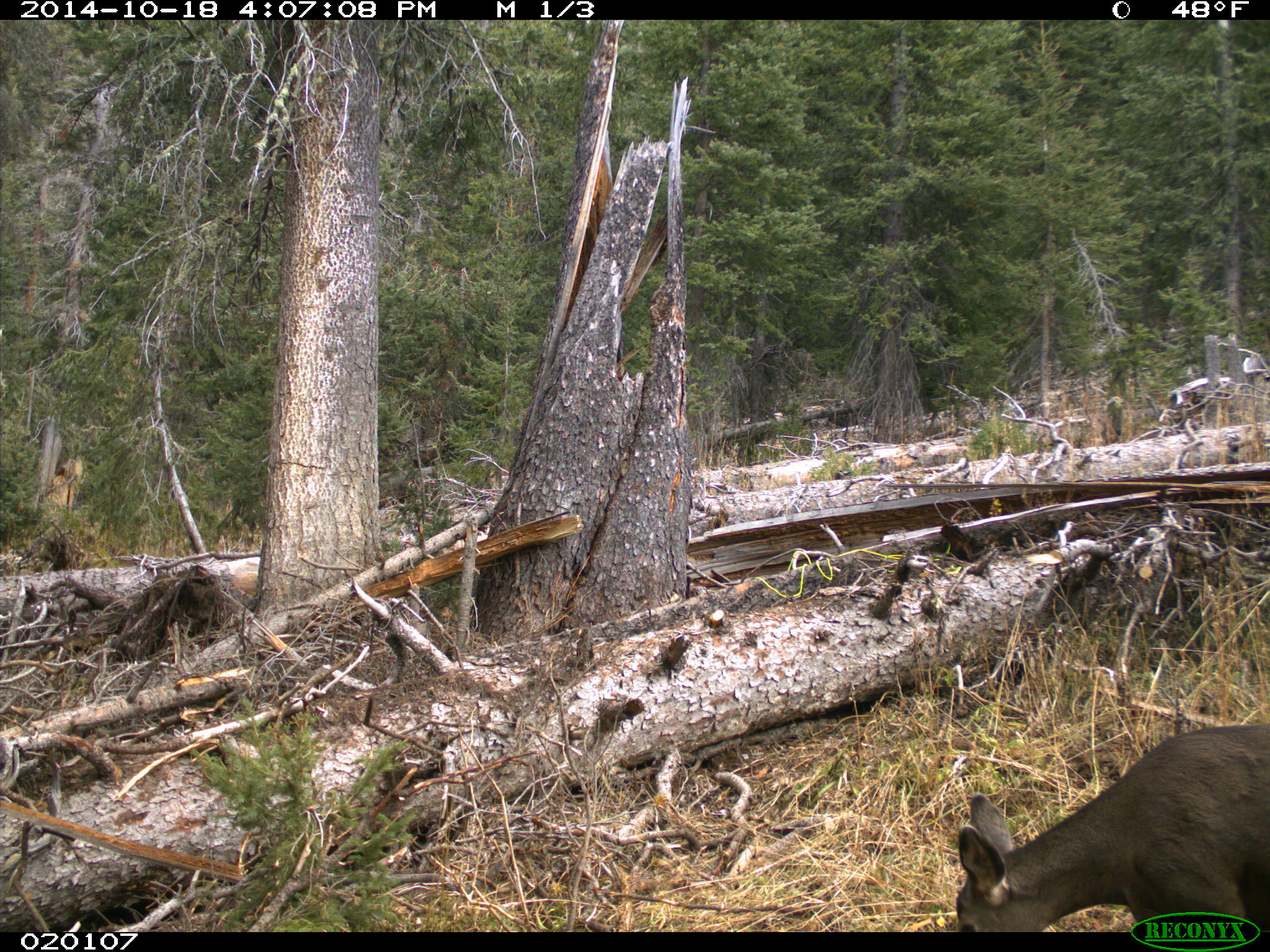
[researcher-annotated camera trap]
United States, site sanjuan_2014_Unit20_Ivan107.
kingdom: Animalia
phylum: Chordata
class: Mammalia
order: Artiodactyla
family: Cervidae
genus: Odocoileus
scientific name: Odocoileus hemionus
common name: mule deer